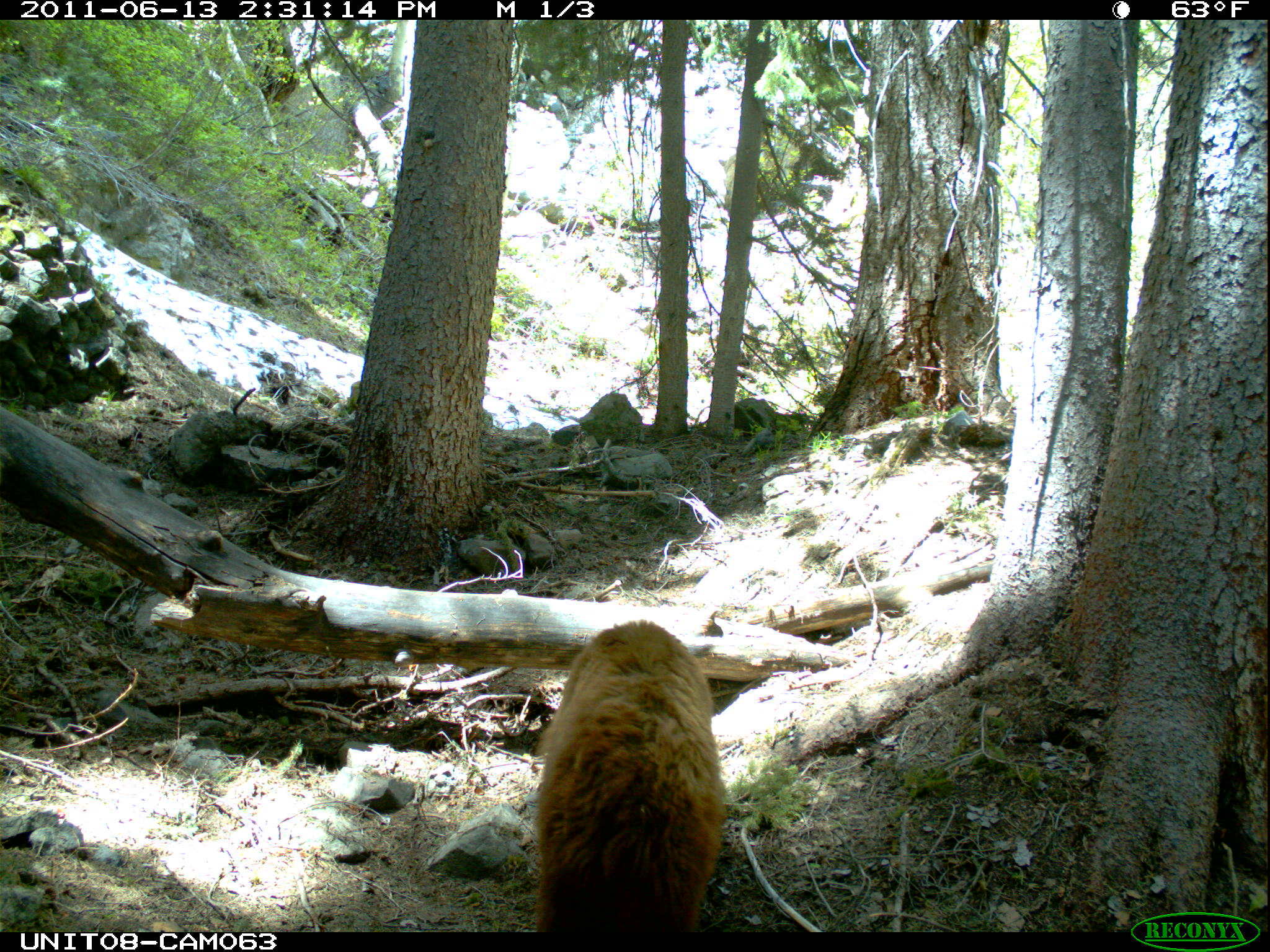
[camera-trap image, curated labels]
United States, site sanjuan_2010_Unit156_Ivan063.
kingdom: Animalia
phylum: Chordata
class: Mammalia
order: Carnivora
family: Ursidae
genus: Ursus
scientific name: Ursus americanus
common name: american black bear